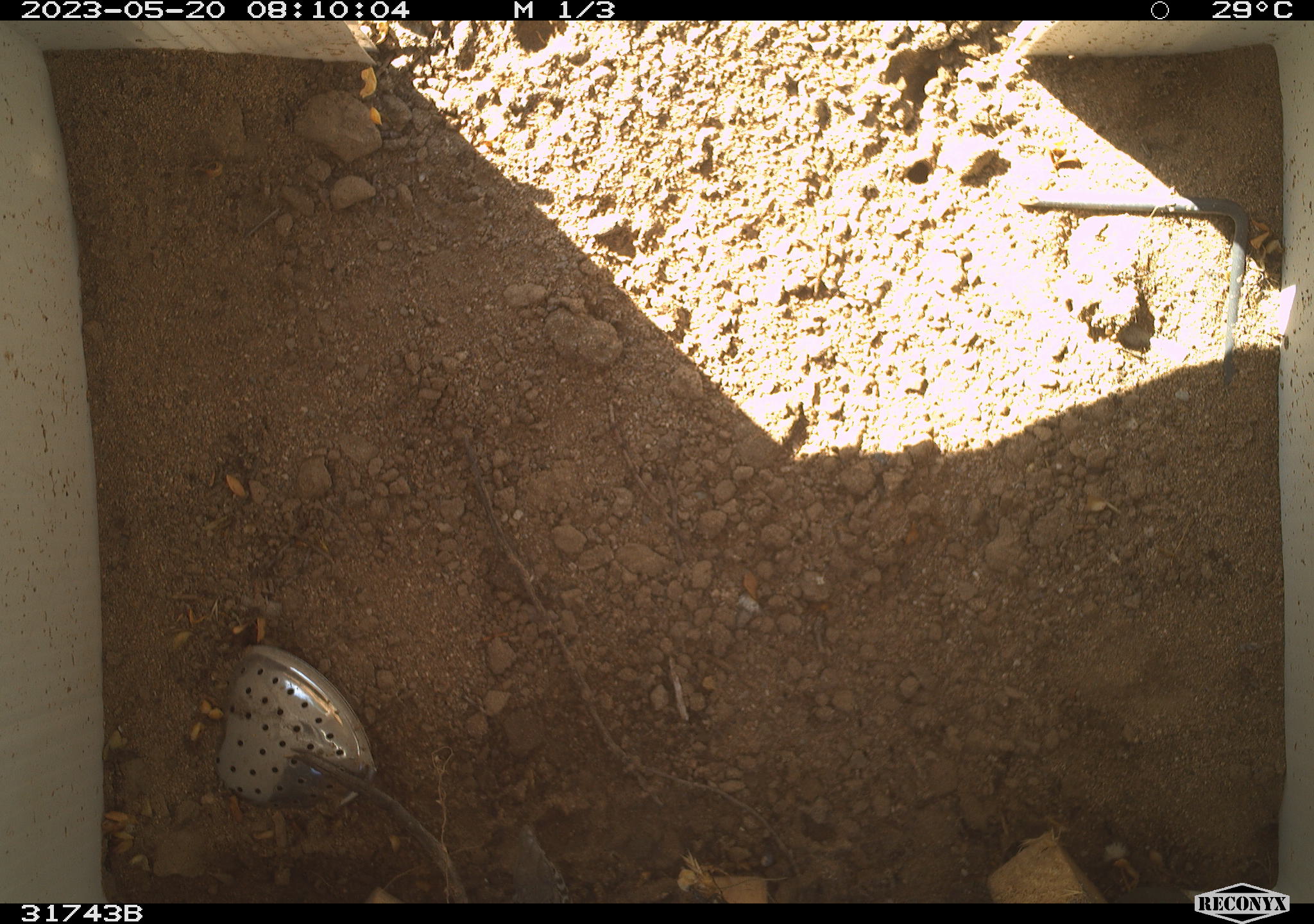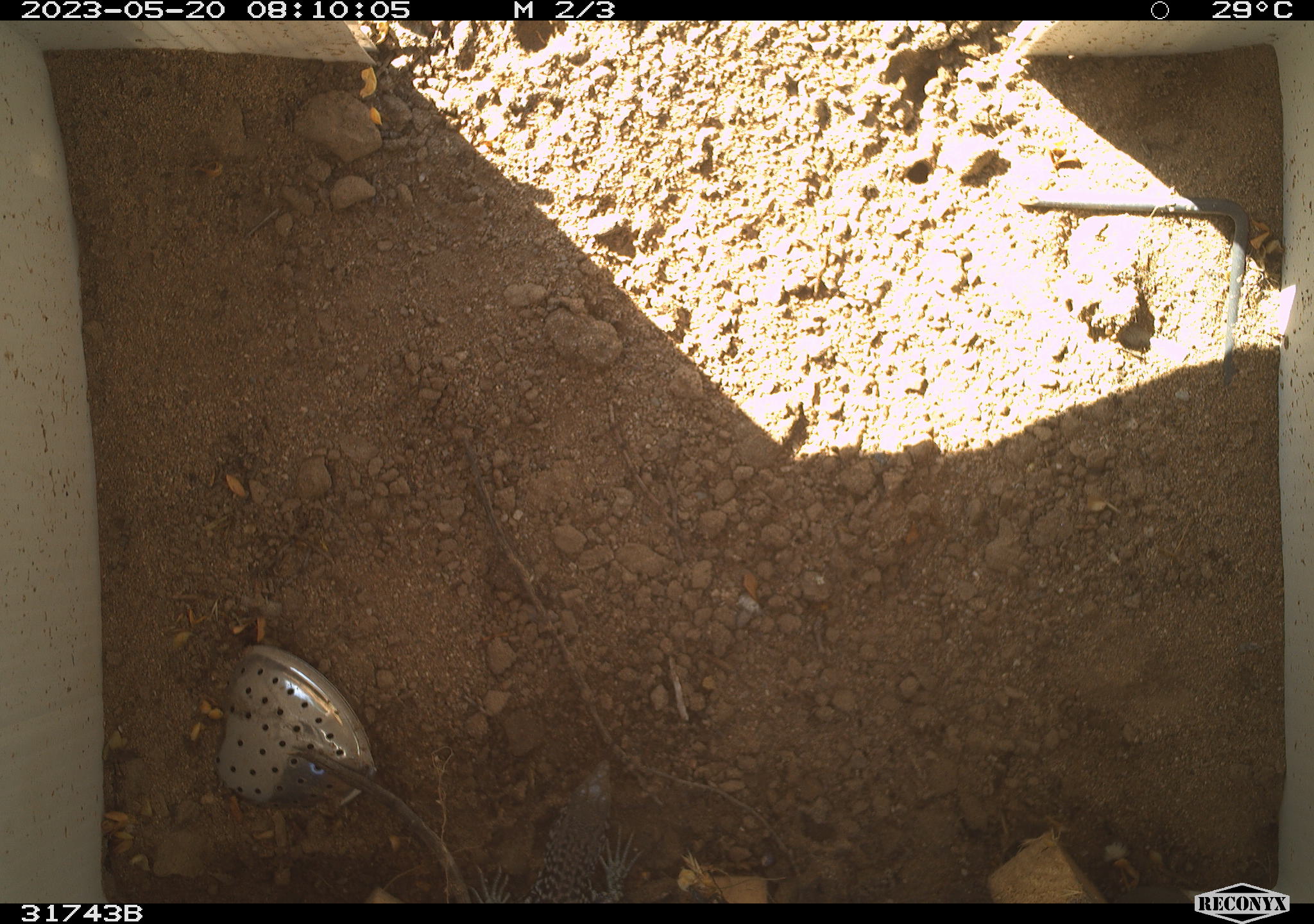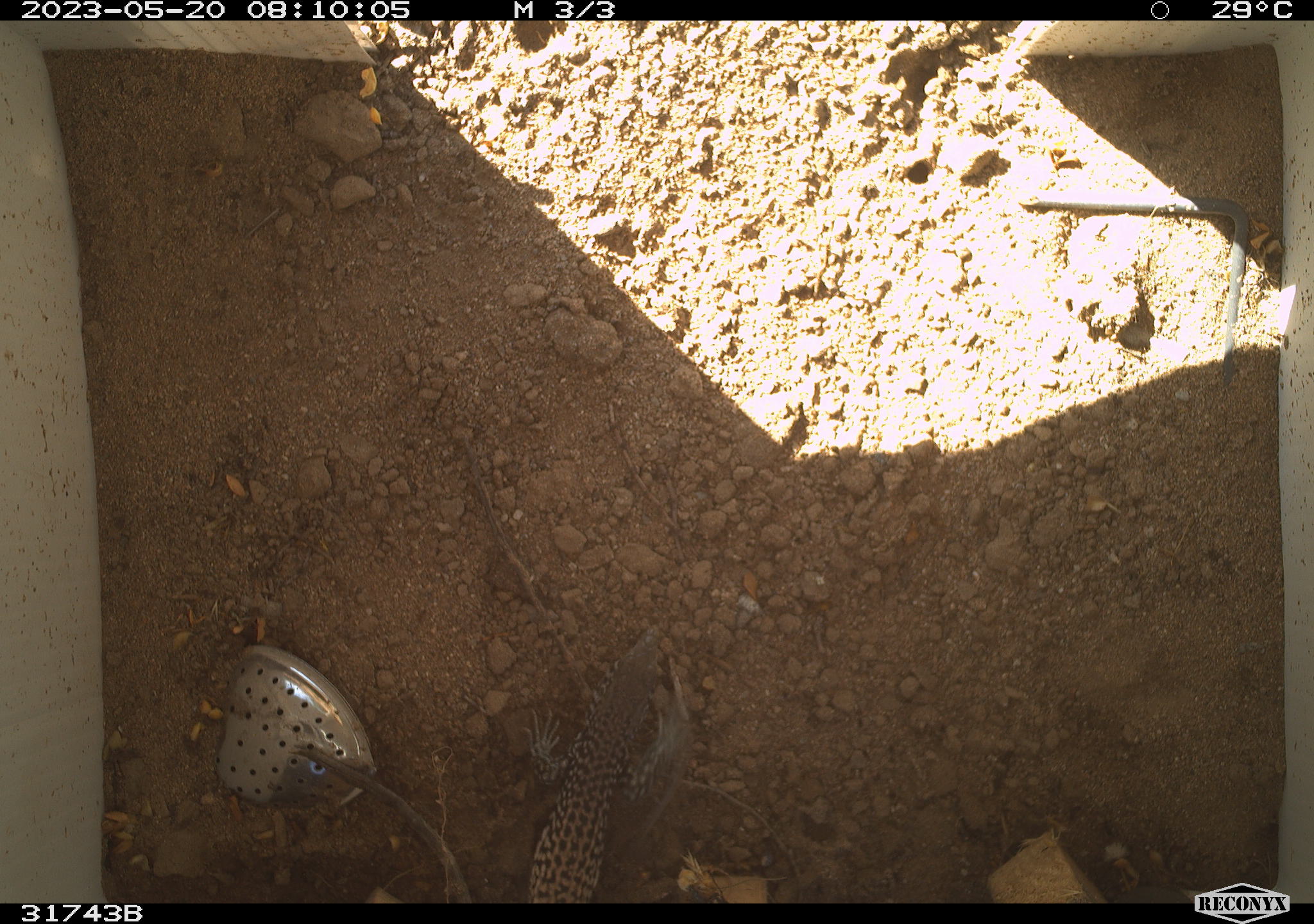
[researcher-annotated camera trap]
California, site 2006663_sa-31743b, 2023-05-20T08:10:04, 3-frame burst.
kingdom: Animalia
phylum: Chordata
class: Reptilia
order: Squamata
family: Teiidae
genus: Aspidoscelis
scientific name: Aspidoscelis tigris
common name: western whiptail